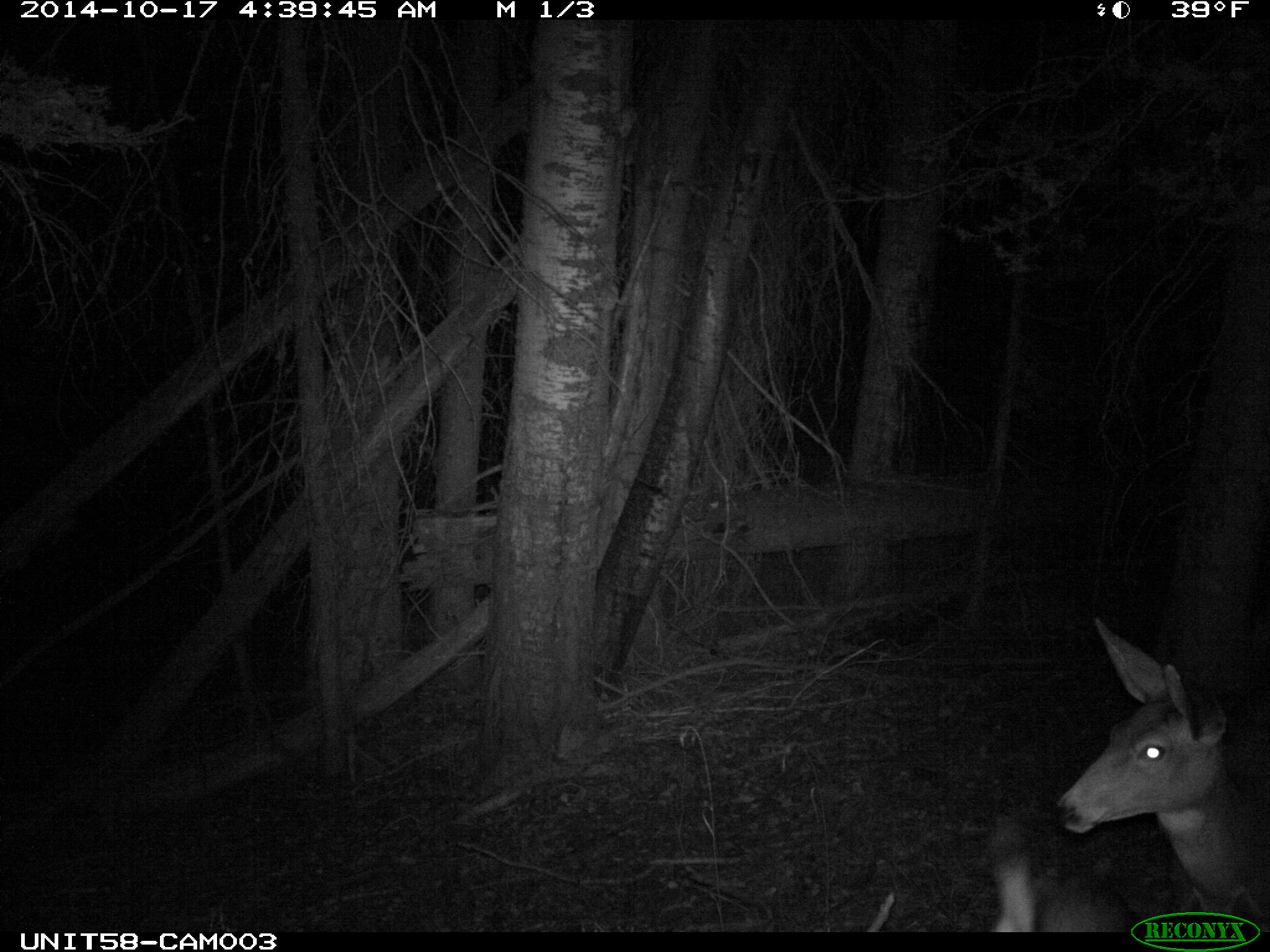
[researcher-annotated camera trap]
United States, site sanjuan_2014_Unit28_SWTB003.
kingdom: Animalia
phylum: Chordata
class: Mammalia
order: Artiodactyla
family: Cervidae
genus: Odocoileus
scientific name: Odocoileus hemionus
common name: mule deer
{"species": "Odocoileus hemionus (mule deer)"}